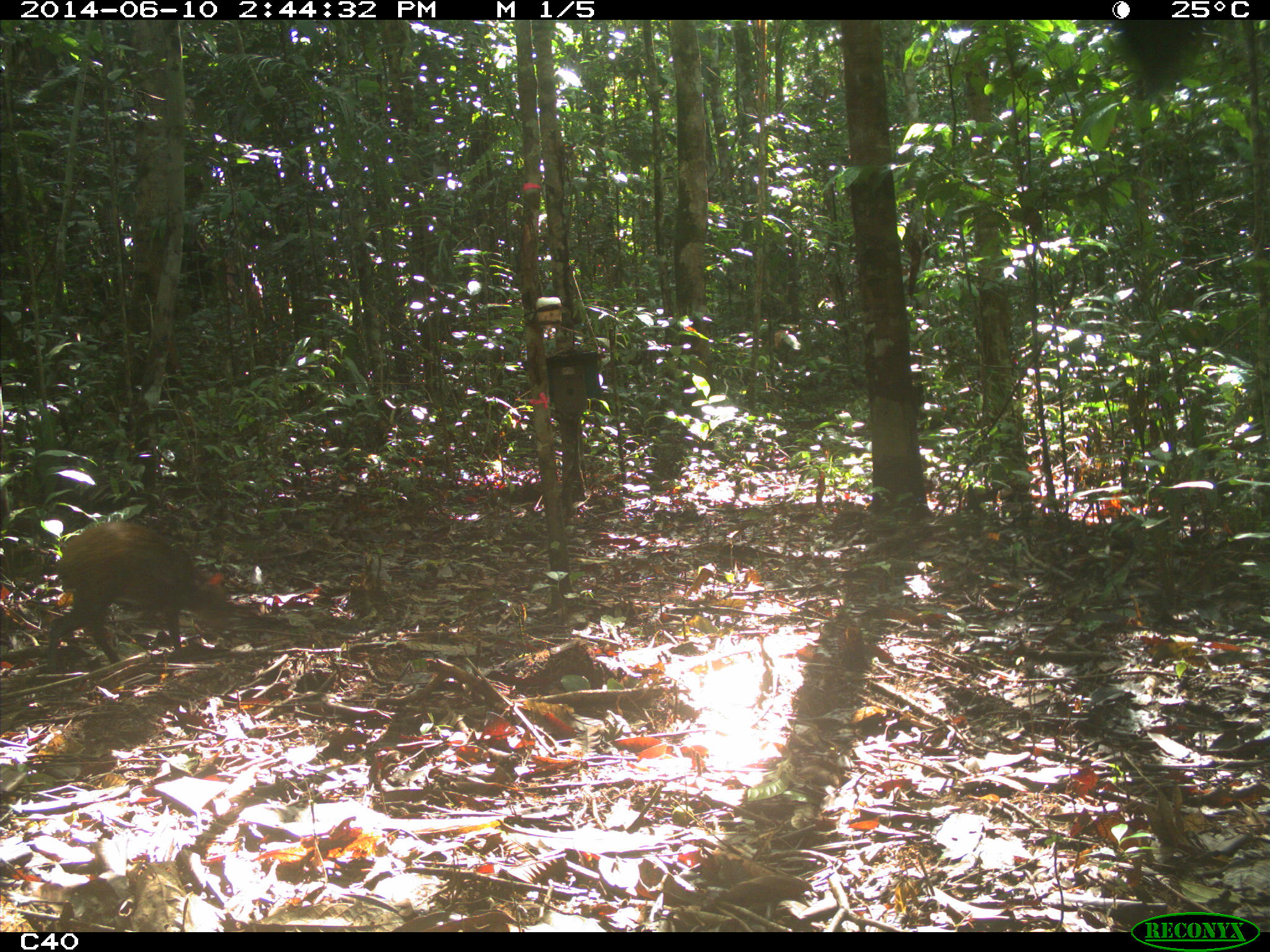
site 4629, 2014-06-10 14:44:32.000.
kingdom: Animalia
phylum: Chordata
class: Mammalia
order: Rodentia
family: Dasyproctidae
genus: Dasyprocta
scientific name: Dasyprocta leporina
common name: red-rumped agouti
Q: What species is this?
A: Dasyprocta leporina (red-rumped agouti).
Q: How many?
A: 1.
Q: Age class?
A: Adult.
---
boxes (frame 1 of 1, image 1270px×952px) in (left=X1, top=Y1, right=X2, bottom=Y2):
dasyprocta leporina: (left=48, top=518, right=232, bottom=665)